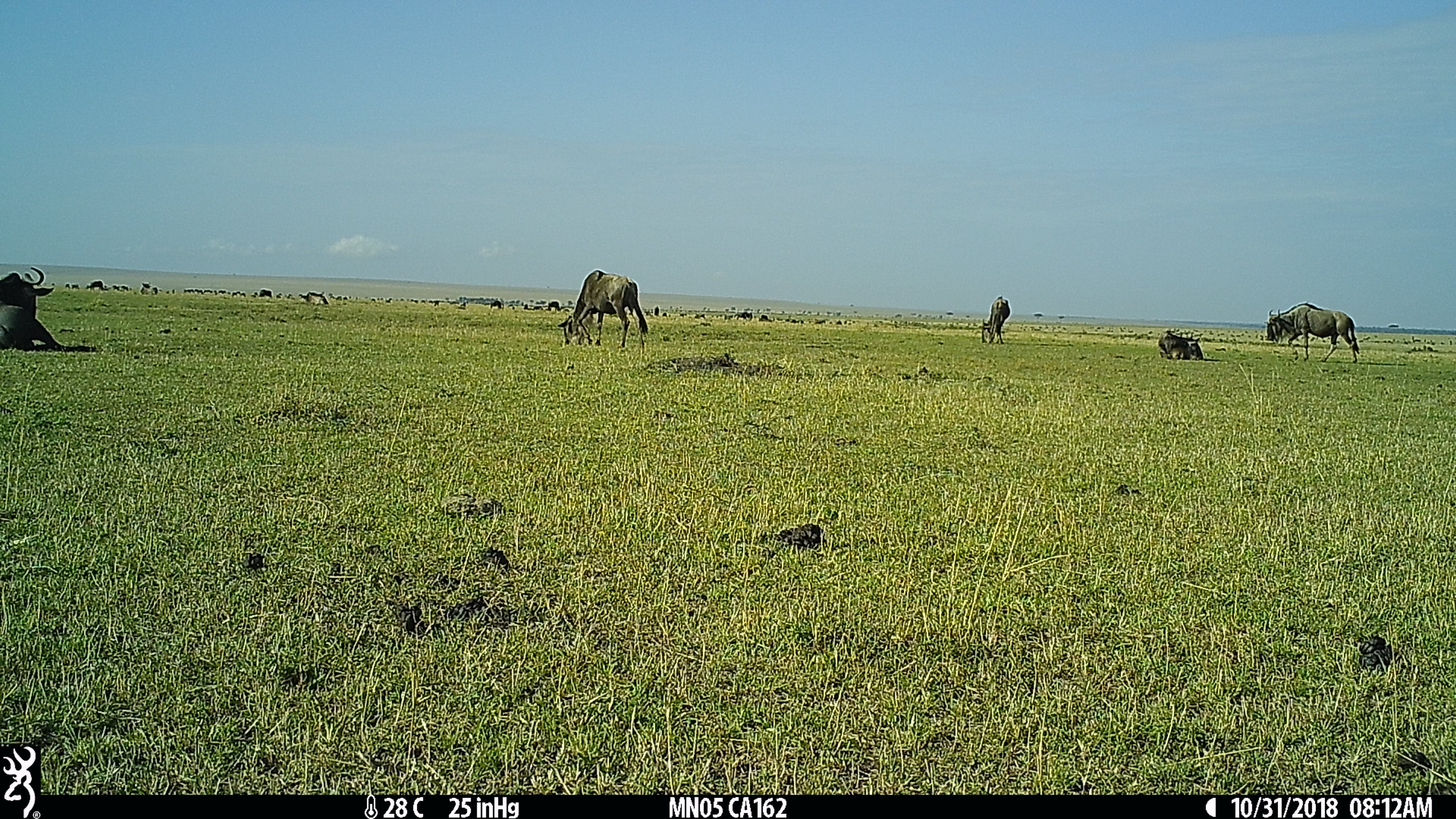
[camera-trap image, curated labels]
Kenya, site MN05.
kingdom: Animalia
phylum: Chordata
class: Mammalia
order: Artiodactyla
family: Bovidae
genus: Connochaetes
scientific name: Connochaetes taurinus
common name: blue wildebeest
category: wildebeest